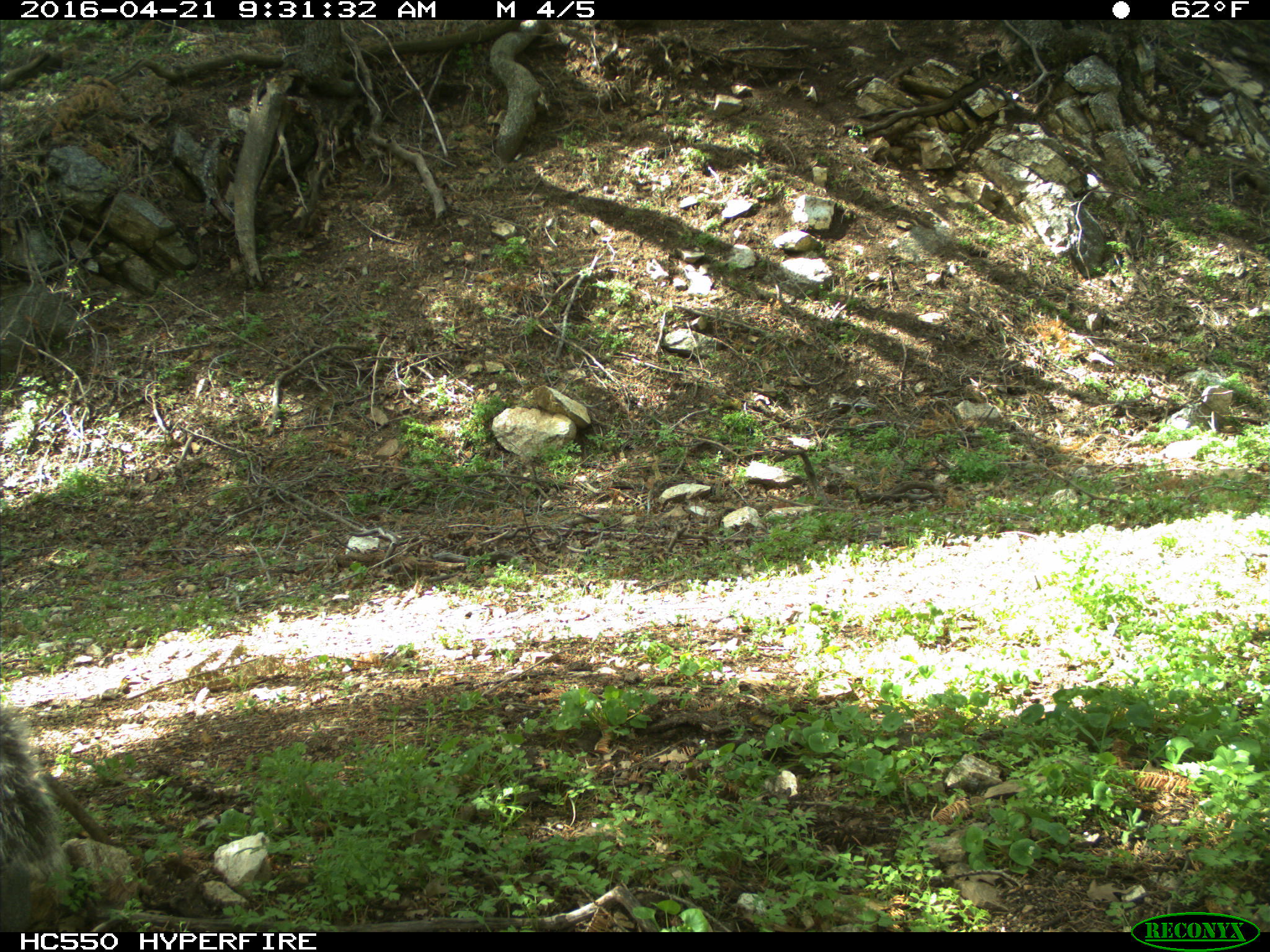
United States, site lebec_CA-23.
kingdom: Animalia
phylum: Chordata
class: Mammalia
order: Rodentia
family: Sciuridae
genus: Sciurus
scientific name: Sciurus carolinensis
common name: eastern gray squirrel